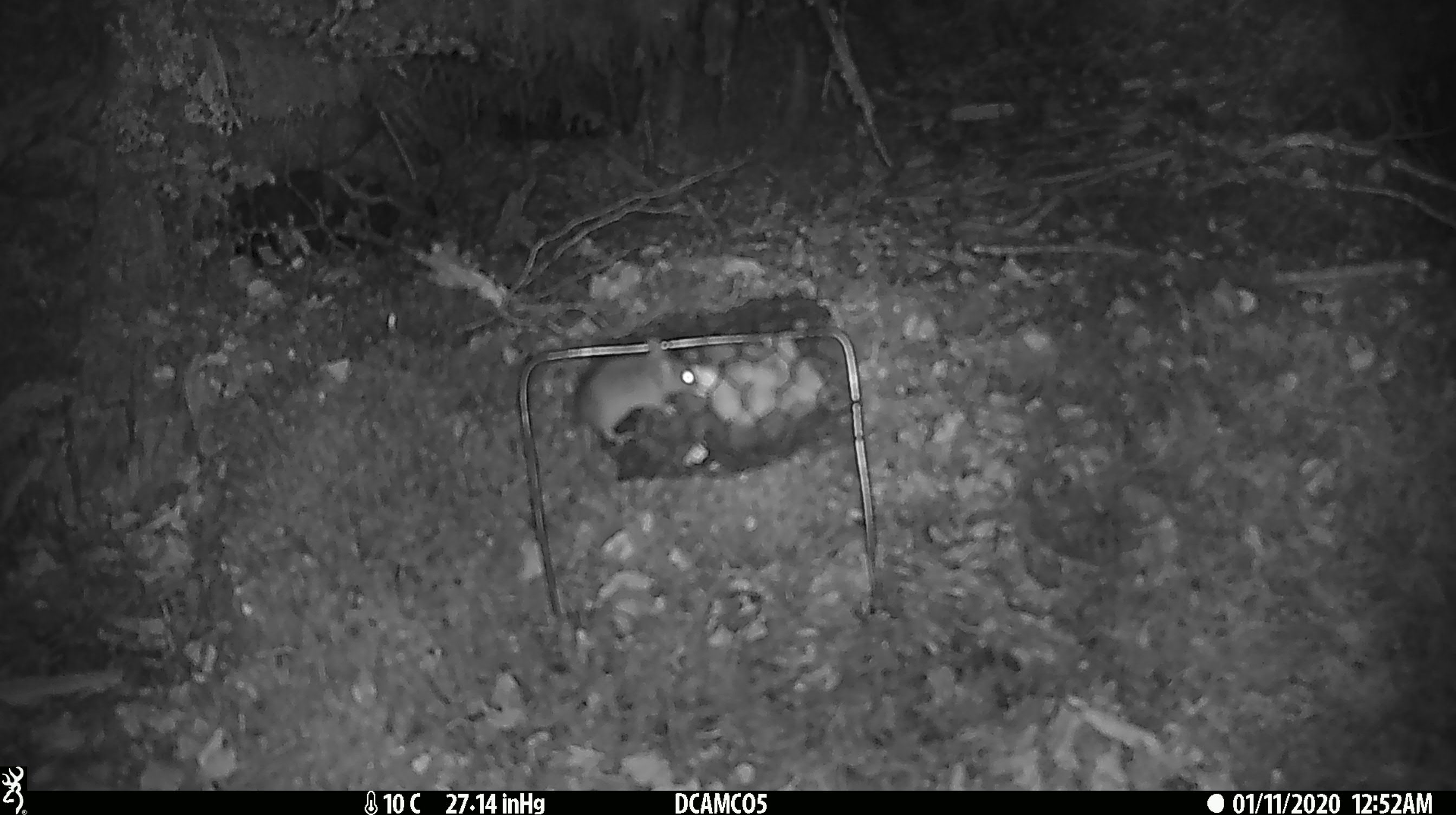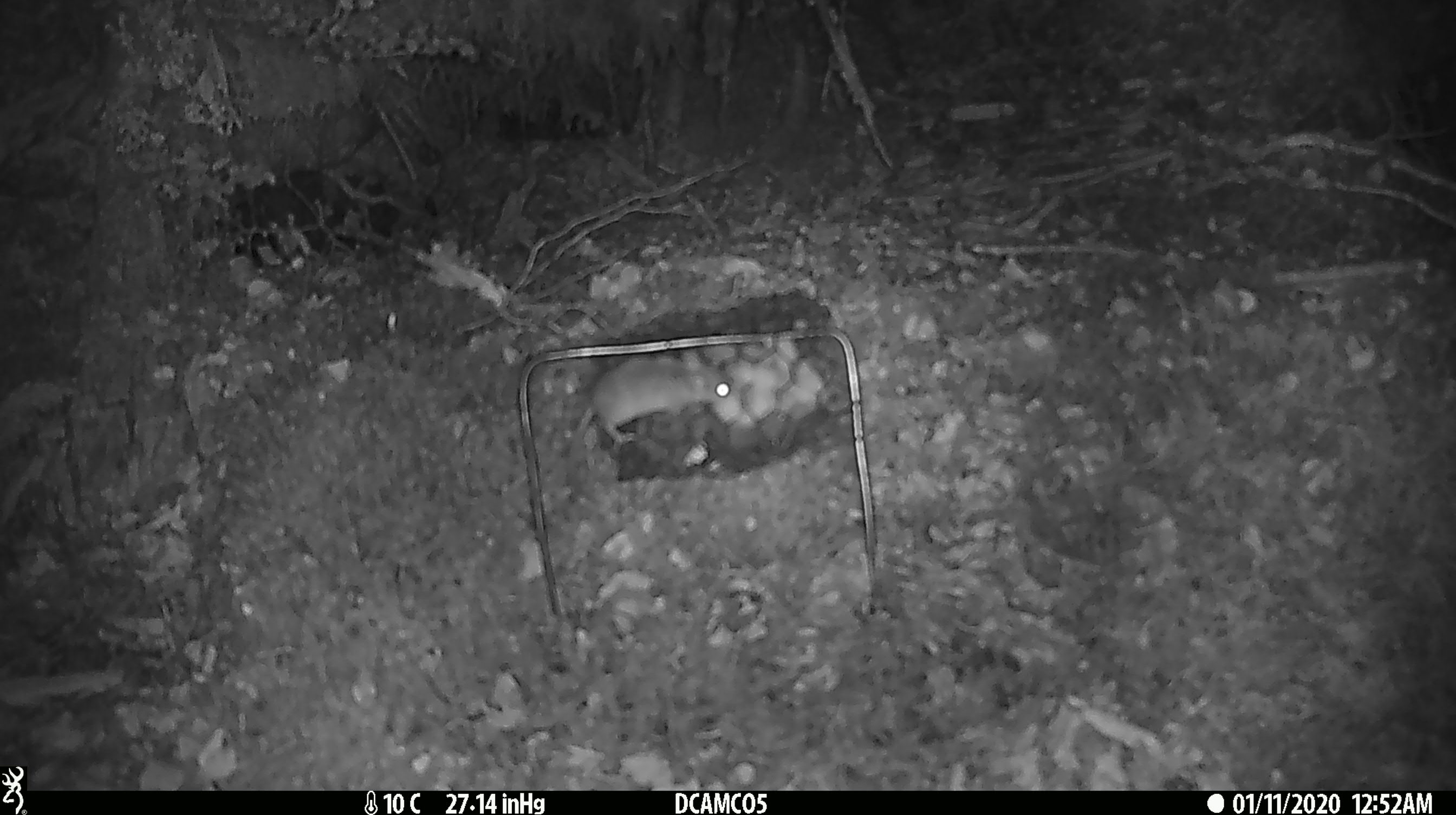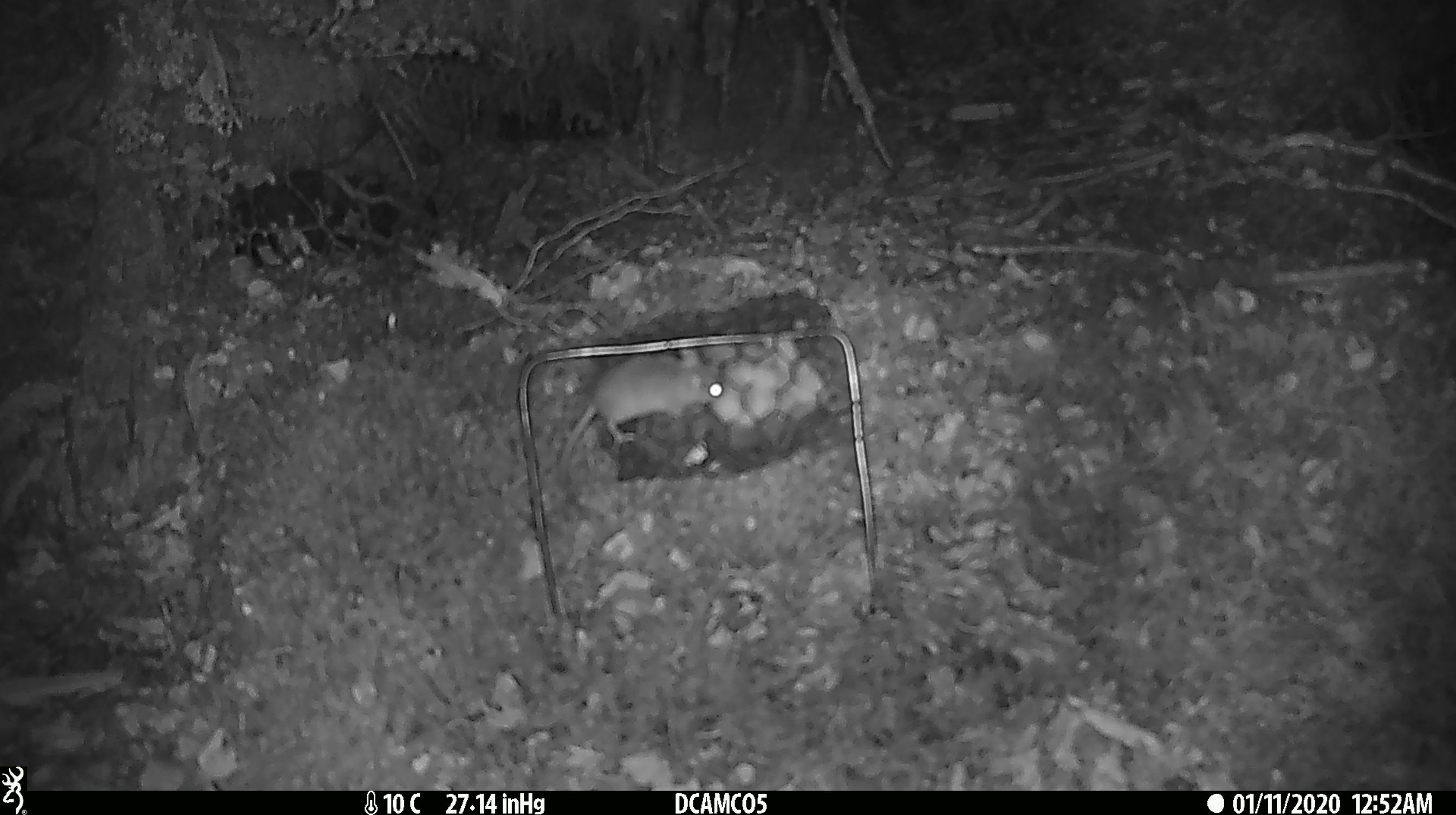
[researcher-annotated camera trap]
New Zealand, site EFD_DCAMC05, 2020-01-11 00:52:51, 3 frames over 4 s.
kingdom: Animalia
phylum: Chordata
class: Mammalia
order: Rodentia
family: Muridae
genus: Mus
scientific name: Mus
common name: mouse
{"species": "mouse (Mus)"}